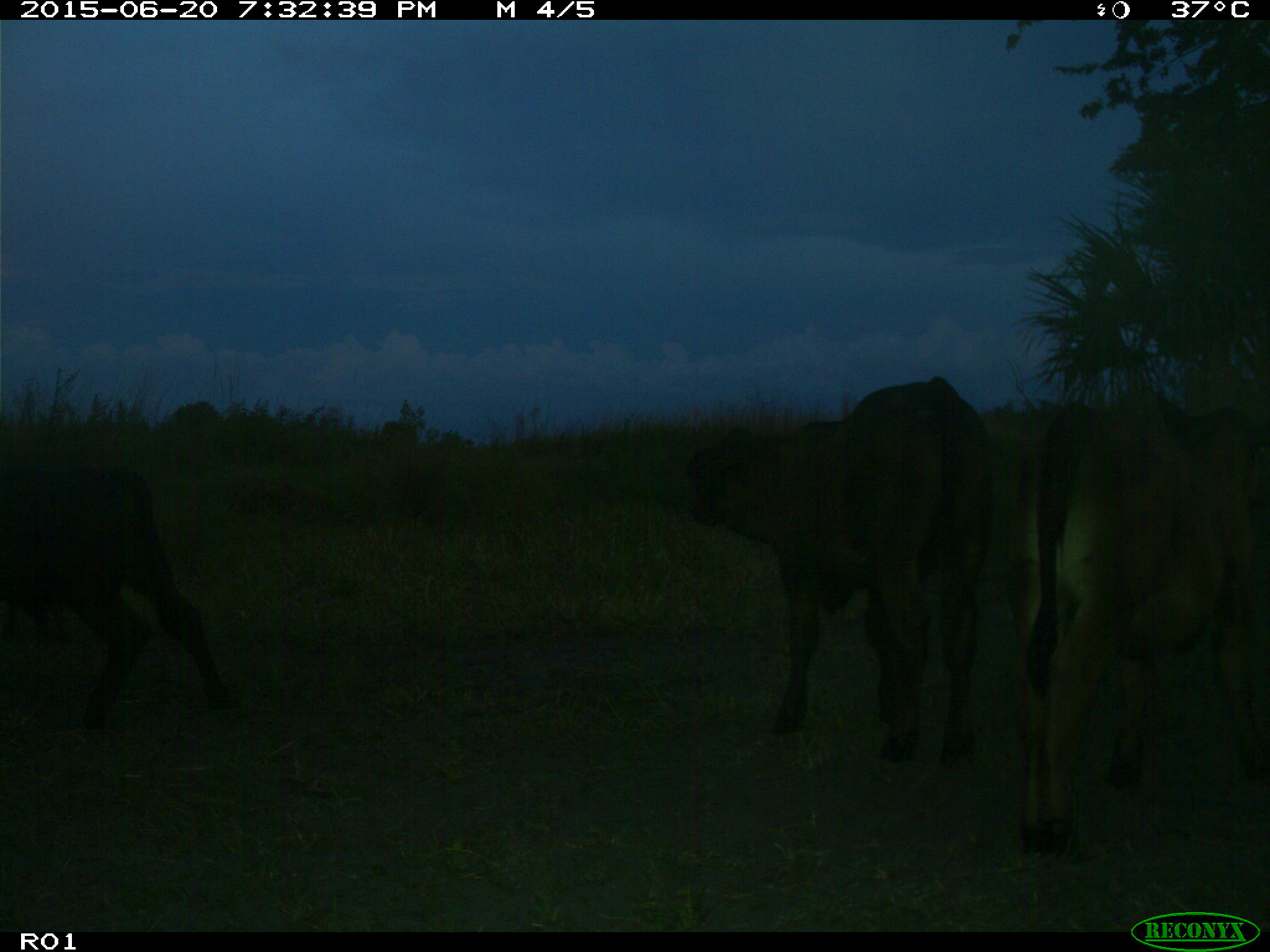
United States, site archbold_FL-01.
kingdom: Animalia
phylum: Chordata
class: Mammalia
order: Artiodactyla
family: Bovidae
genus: Bos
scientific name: Bos taurus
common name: domestic cow